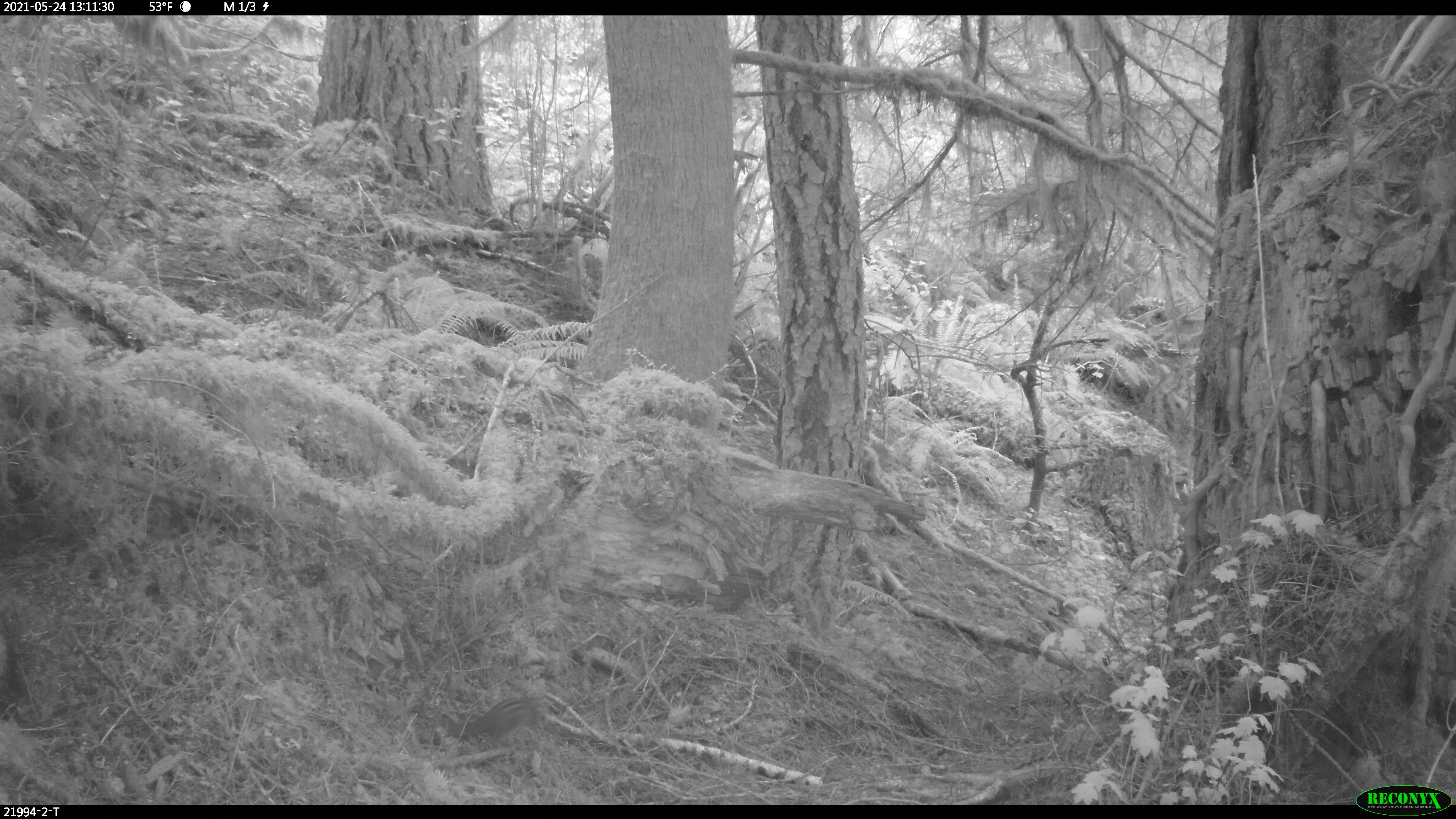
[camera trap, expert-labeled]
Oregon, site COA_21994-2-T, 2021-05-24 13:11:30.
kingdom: Animalia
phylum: Chordata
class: Mammalia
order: Rodentia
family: Sciuridae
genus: Neotamias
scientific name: Neotamias townsendii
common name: townsend's chipmunk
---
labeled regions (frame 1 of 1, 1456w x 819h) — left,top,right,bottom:
townsend's chipmunk: 433,691,559,744